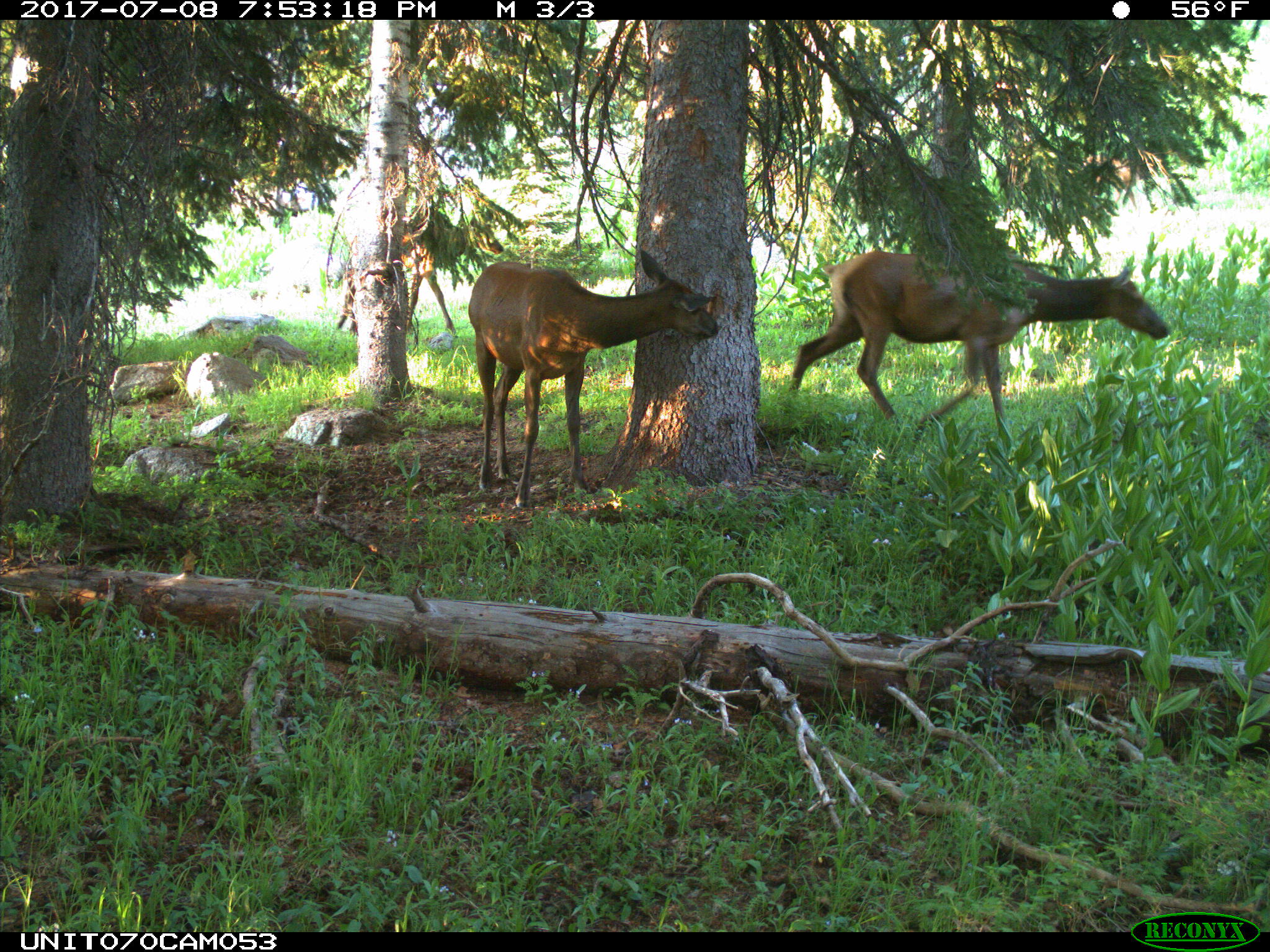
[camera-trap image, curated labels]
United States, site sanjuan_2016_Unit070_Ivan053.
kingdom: Animalia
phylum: Chordata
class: Mammalia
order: Artiodactyla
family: Cervidae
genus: Cervus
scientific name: Cervus elaphus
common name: red deer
Cervus elaphus (red deer).